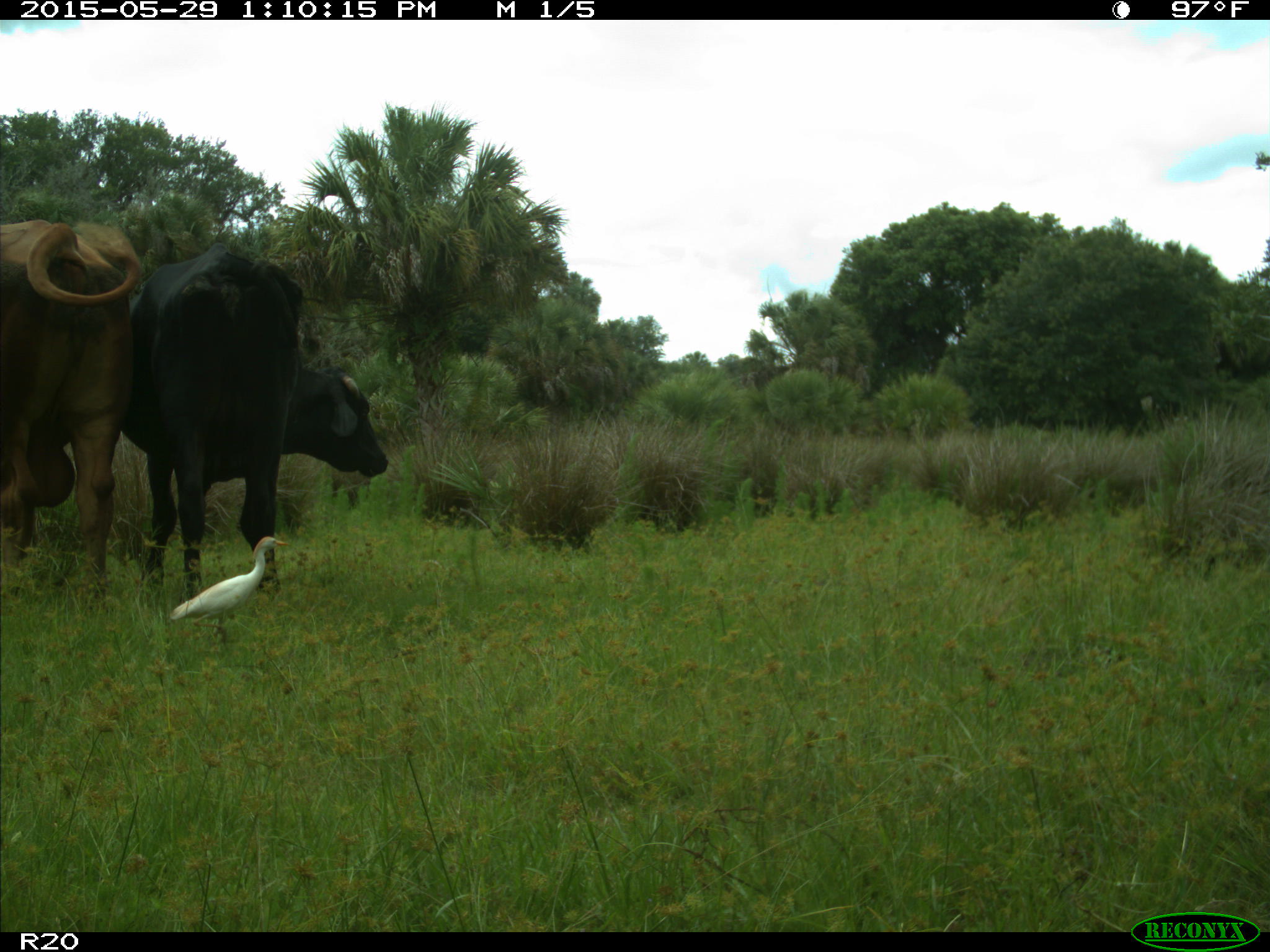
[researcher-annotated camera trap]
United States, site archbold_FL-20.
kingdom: Animalia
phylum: Chordata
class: Mammalia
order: Artiodactyla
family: Bovidae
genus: Bos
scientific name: Bos taurus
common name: domestic cow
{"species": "Bos taurus (domestic cow)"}